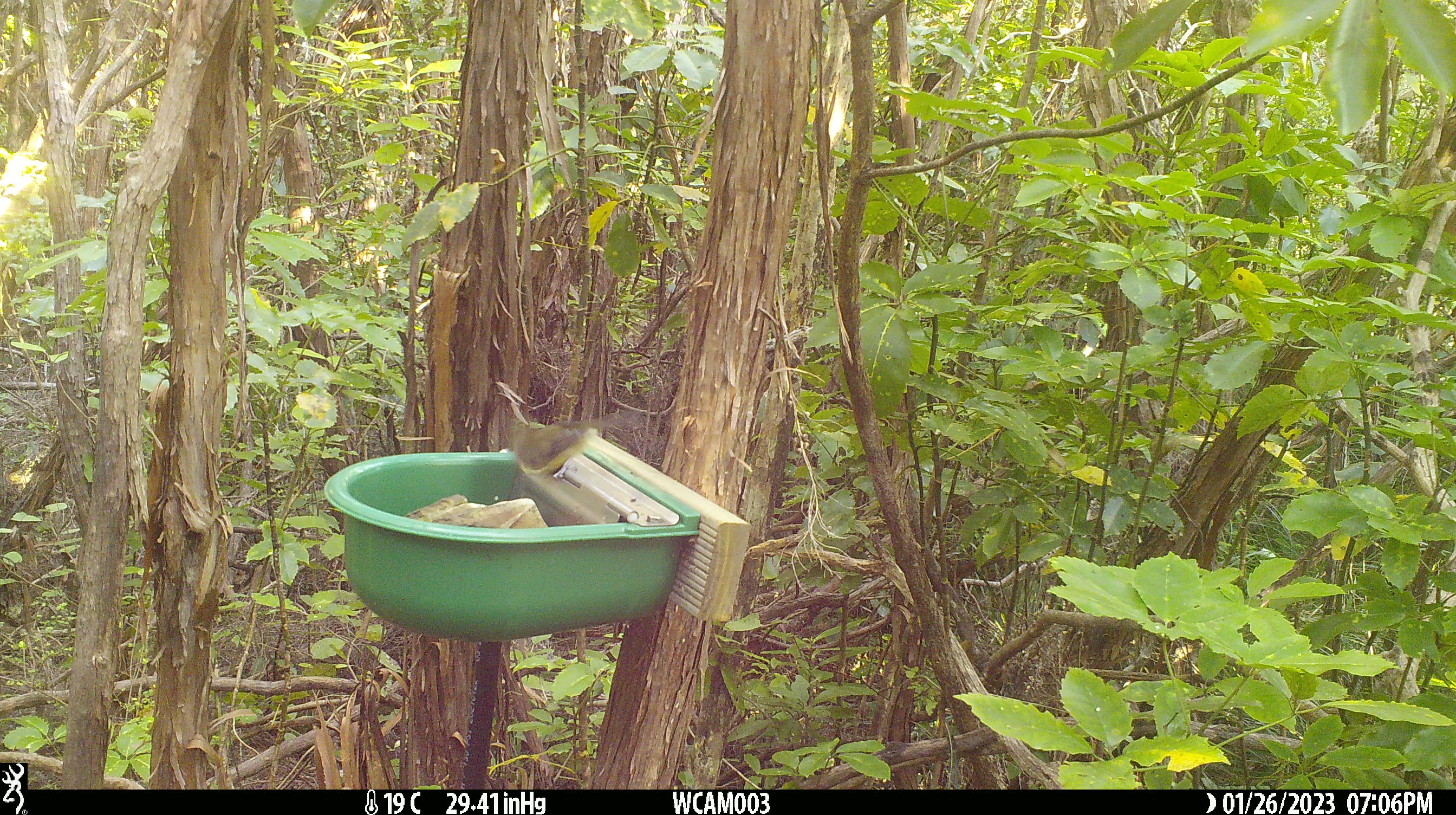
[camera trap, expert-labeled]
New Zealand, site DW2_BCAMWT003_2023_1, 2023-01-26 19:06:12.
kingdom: Animalia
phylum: Chordata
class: Aves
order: Passeriformes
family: Meliphagidae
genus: Anthornis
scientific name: Anthornis melanura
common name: new zealand bellbird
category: bellbird